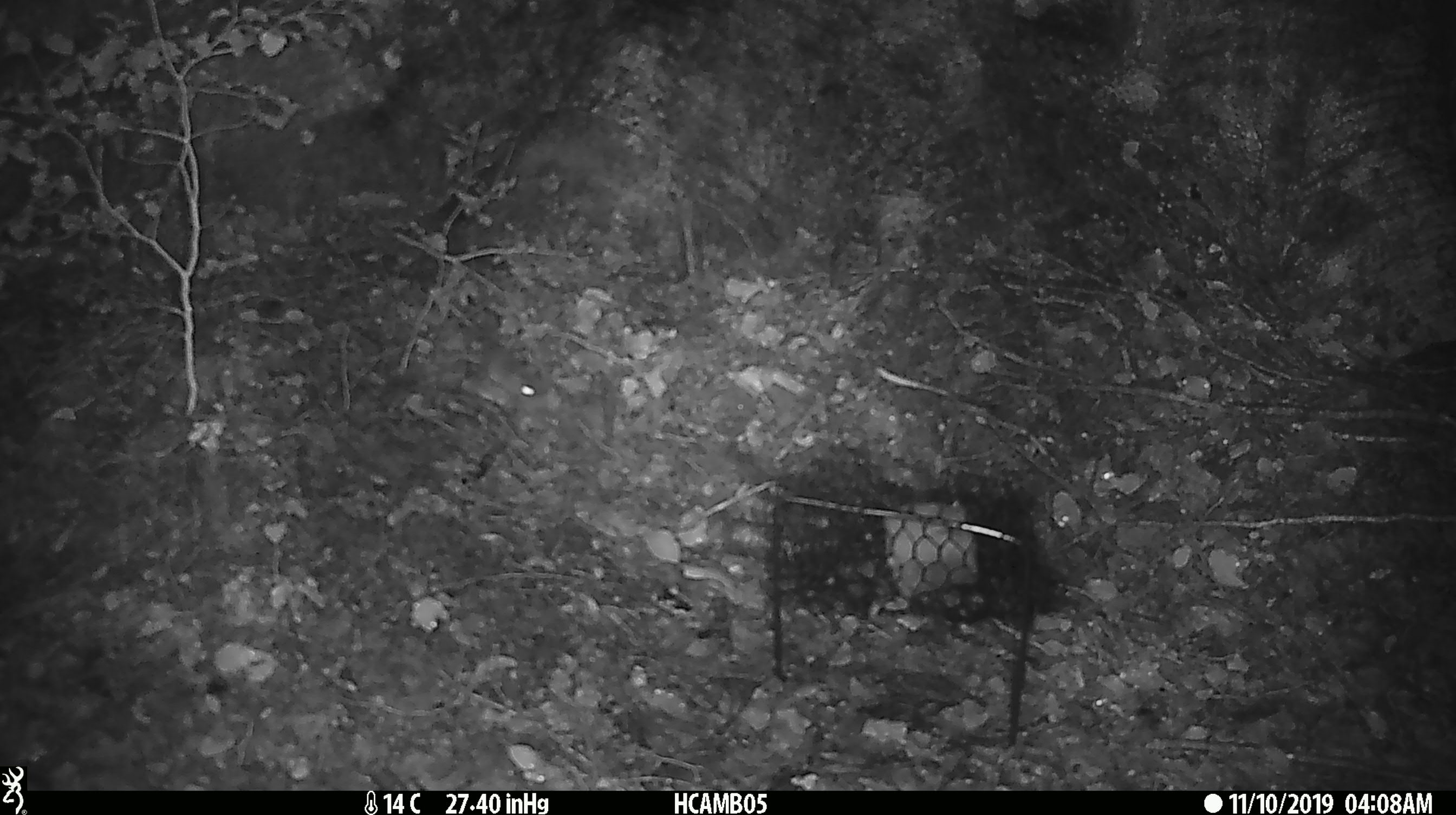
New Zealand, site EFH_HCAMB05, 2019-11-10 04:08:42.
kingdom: Animalia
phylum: Chordata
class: Mammalia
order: Rodentia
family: Muridae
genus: Mus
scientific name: Mus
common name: mouse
Mouse (Mus).